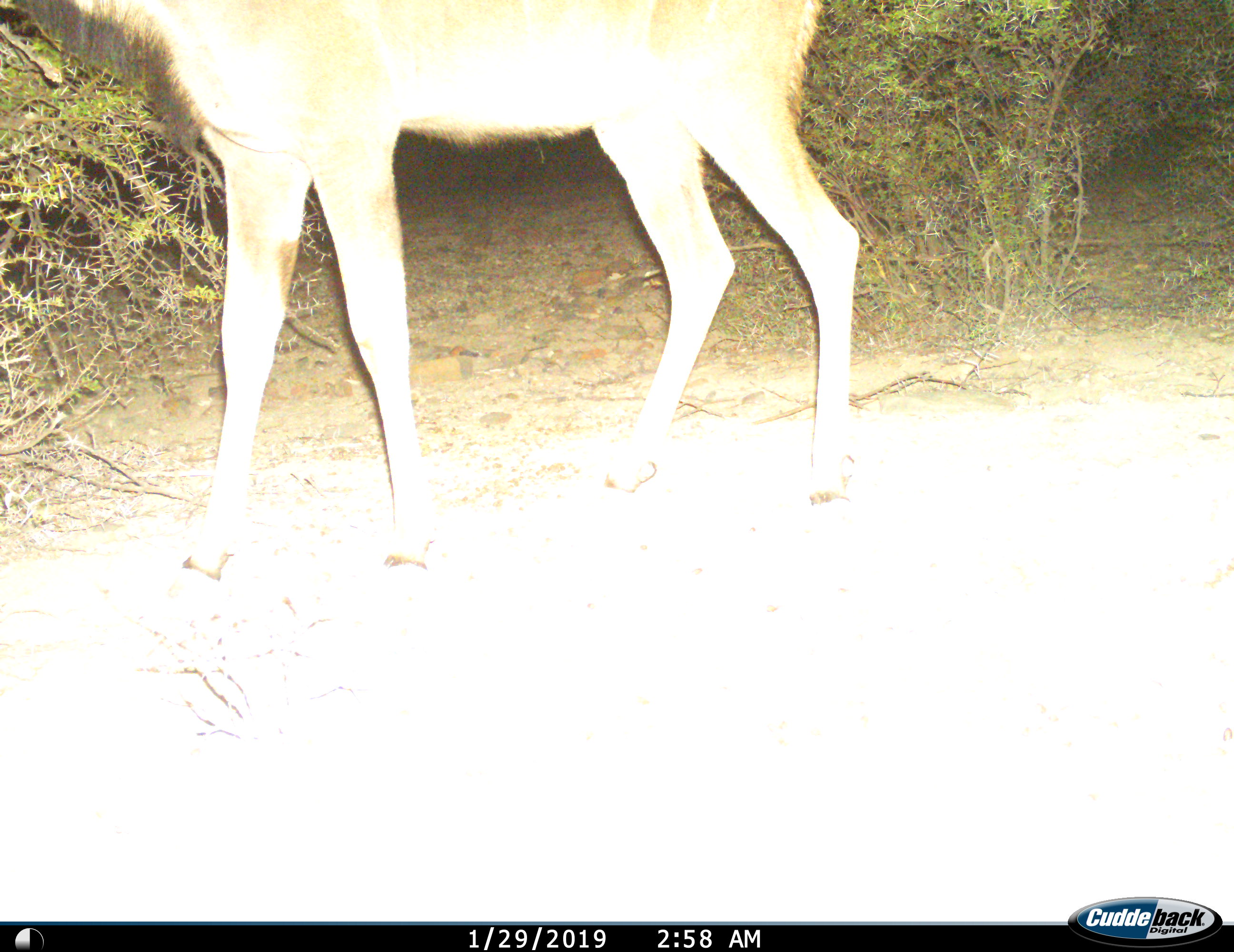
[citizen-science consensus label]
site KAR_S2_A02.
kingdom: Animalia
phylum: Chordata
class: Mammalia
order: Artiodactyla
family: Bovidae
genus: Tragelaphus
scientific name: Tragelaphus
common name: kudu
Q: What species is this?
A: Kudu (Tragelaphus).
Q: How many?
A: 1.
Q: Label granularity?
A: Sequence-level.